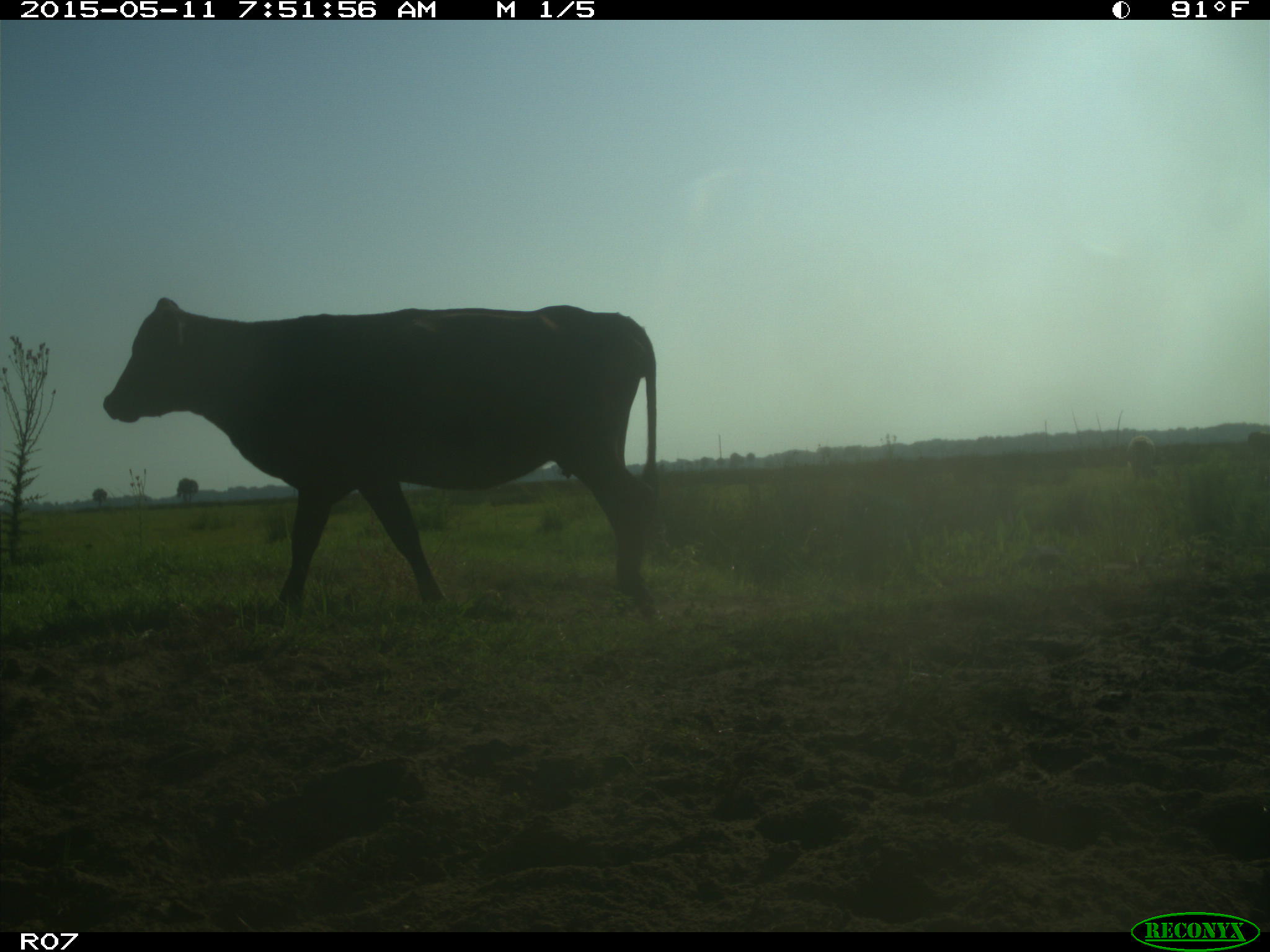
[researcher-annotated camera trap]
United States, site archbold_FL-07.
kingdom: Animalia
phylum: Chordata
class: Mammalia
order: Artiodactyla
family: Bovidae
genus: Bos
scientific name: Bos taurus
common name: domestic cow